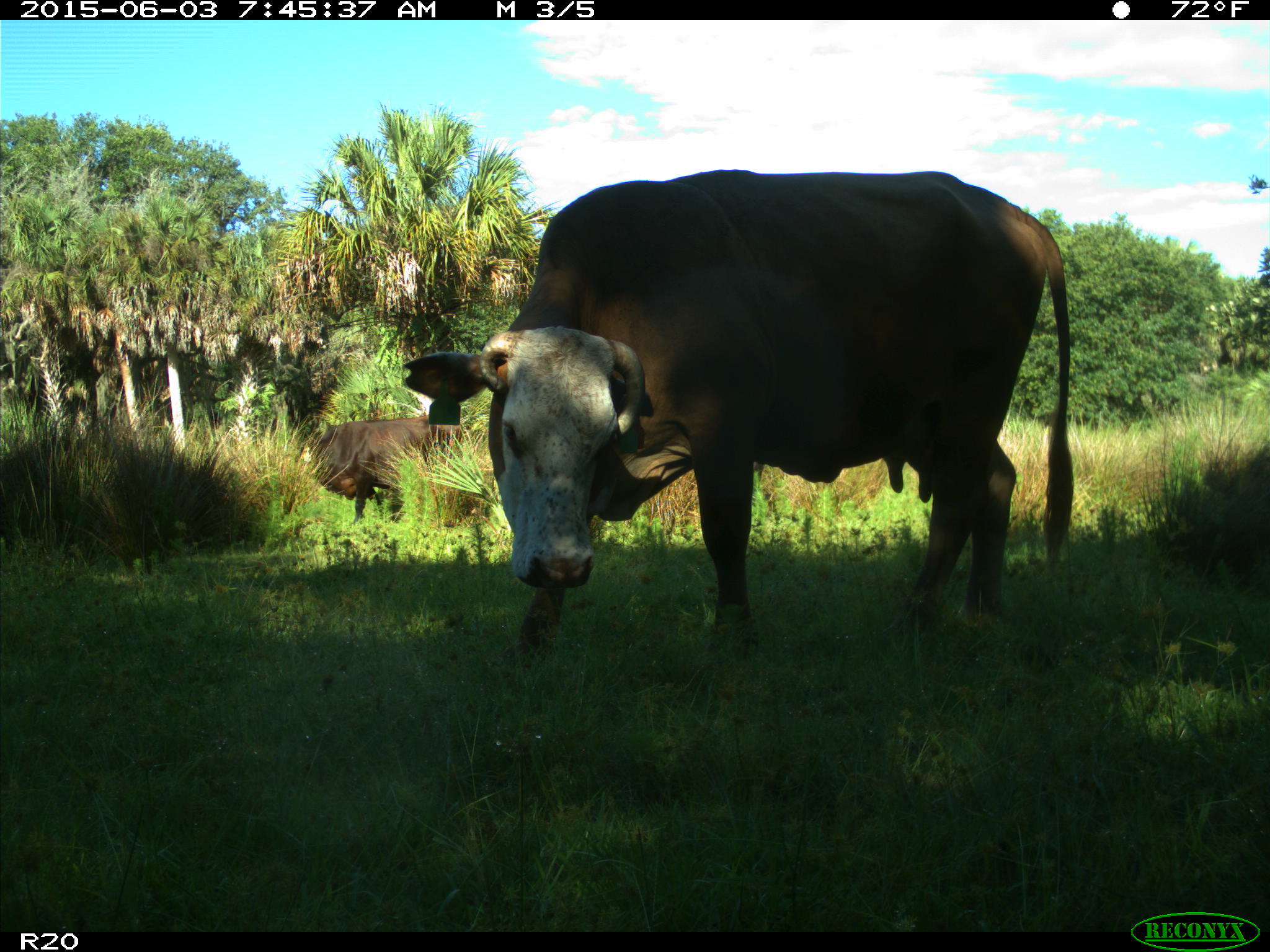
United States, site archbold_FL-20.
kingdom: Animalia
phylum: Chordata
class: Mammalia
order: Artiodactyla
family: Bovidae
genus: Bos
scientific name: Bos taurus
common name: domestic cow